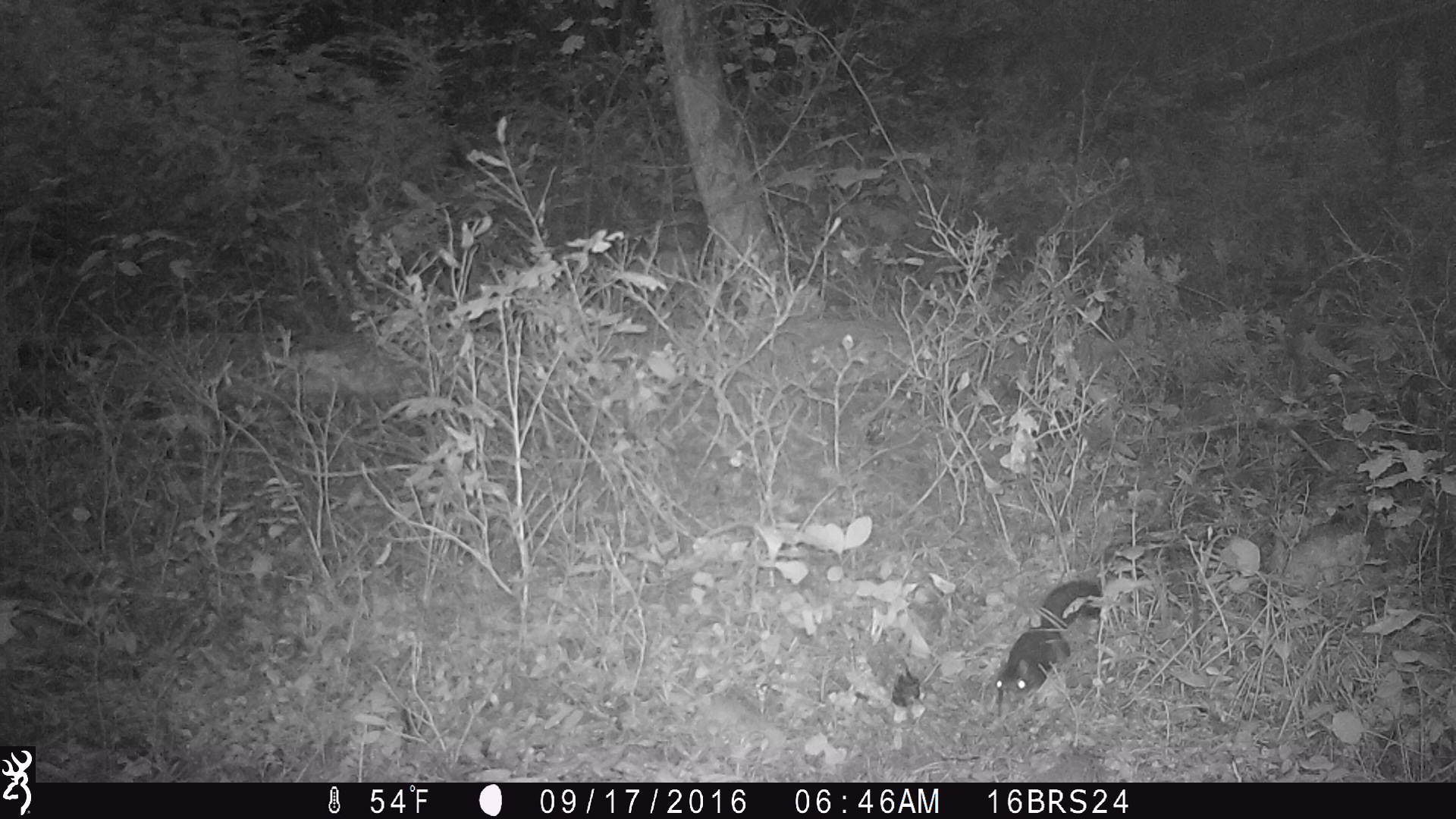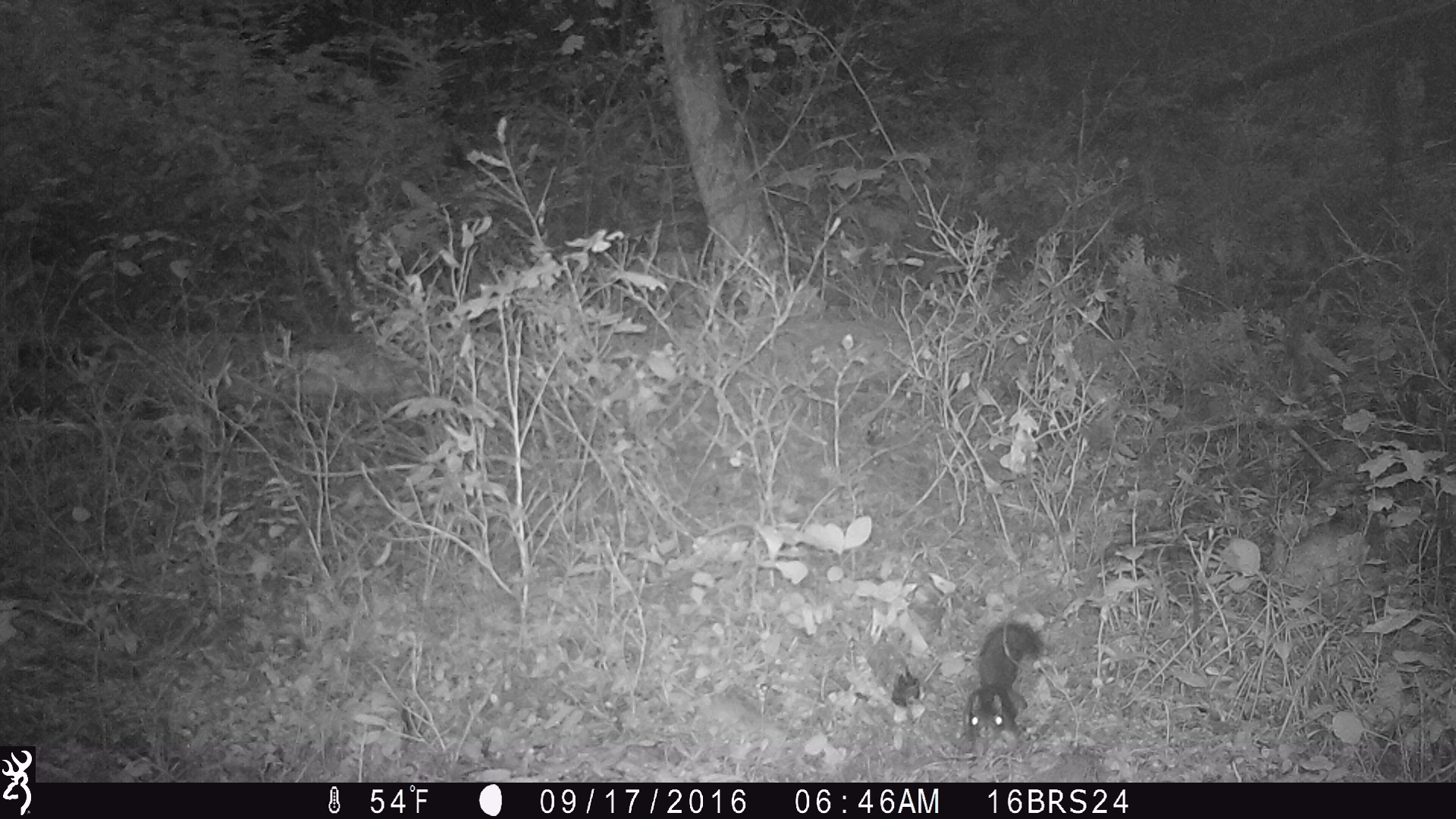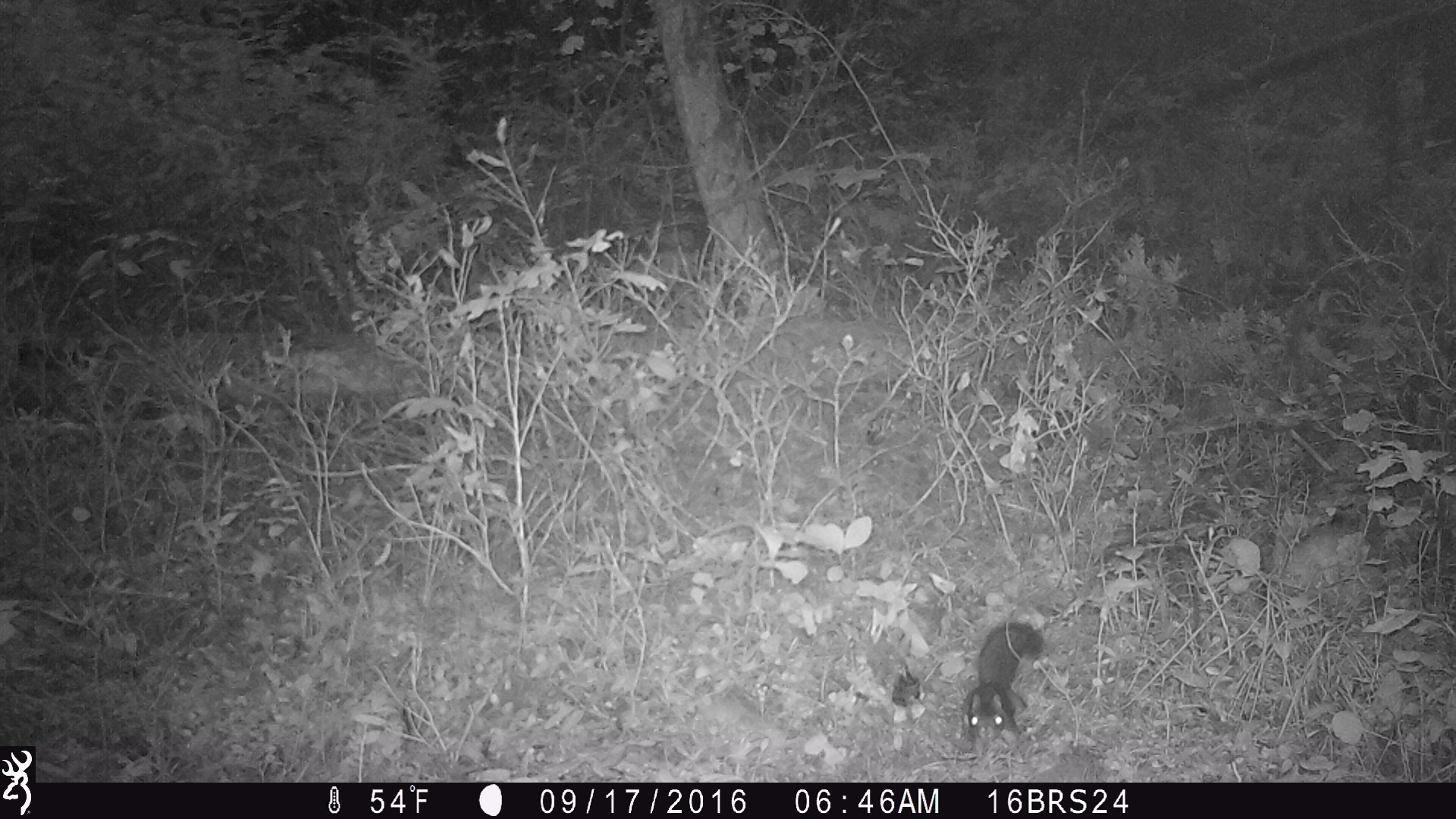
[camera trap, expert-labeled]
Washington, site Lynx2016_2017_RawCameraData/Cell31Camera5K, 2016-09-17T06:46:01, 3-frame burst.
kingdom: Animalia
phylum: Chordata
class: Mammalia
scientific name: Mammalia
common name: small mammal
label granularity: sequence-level